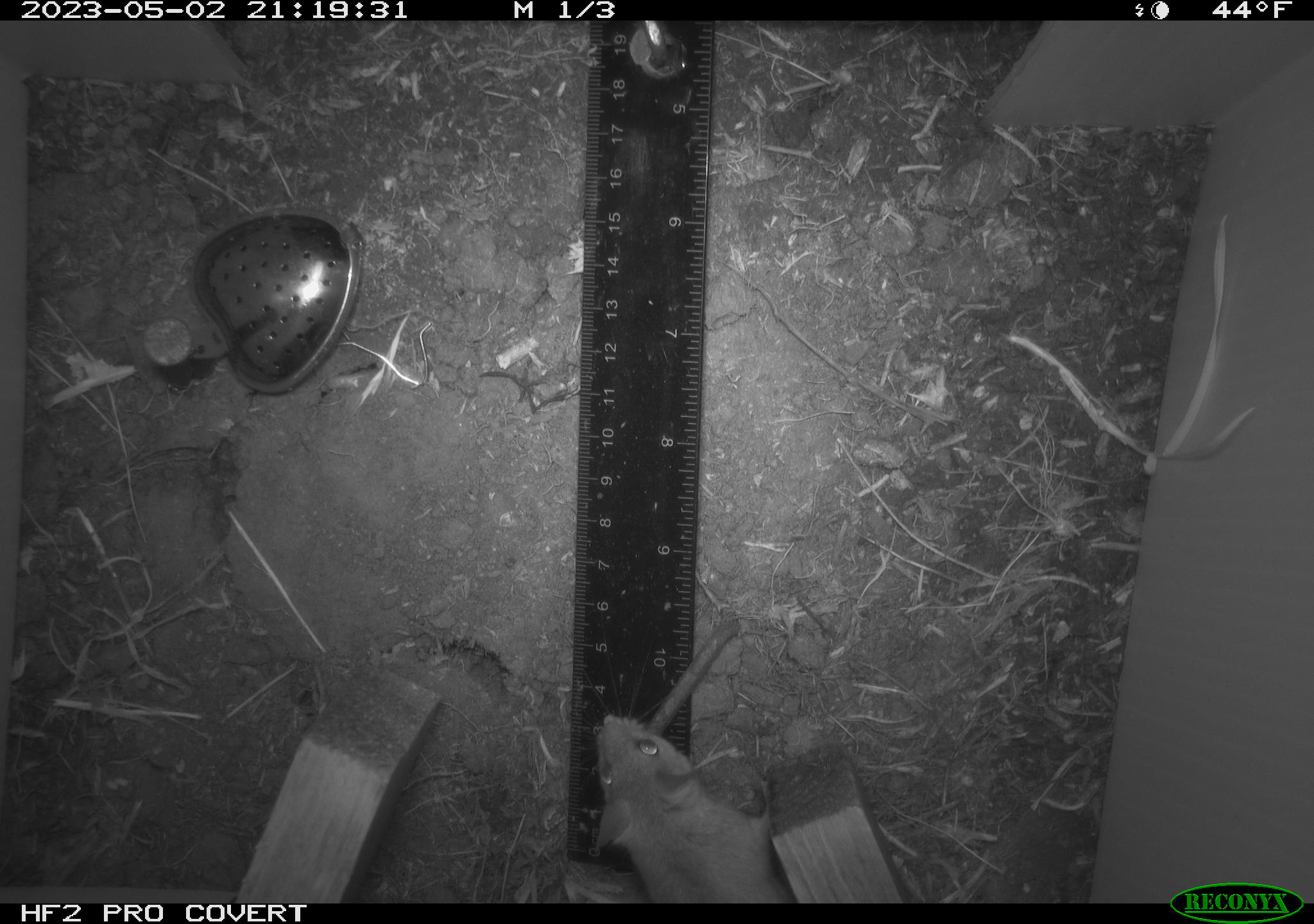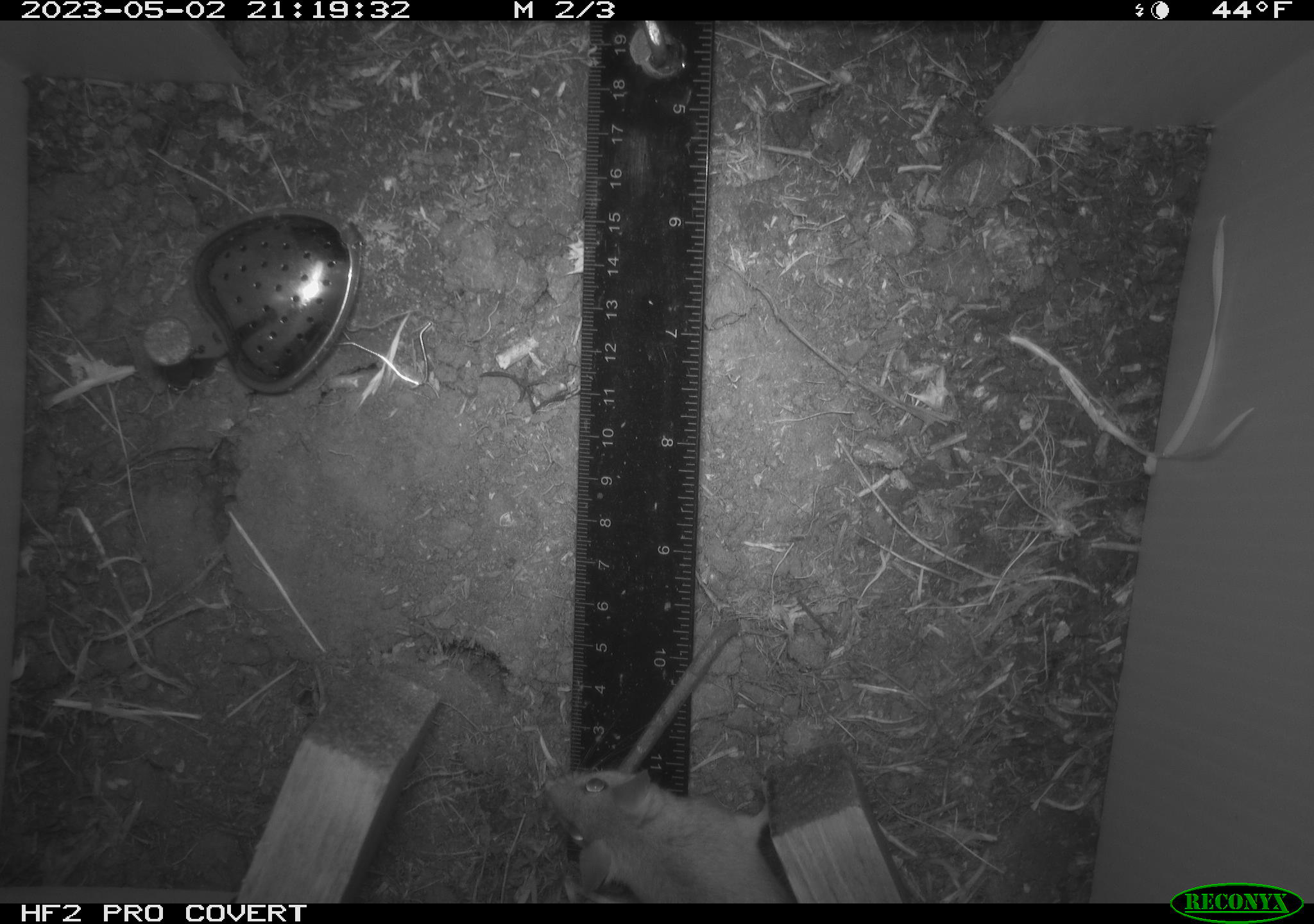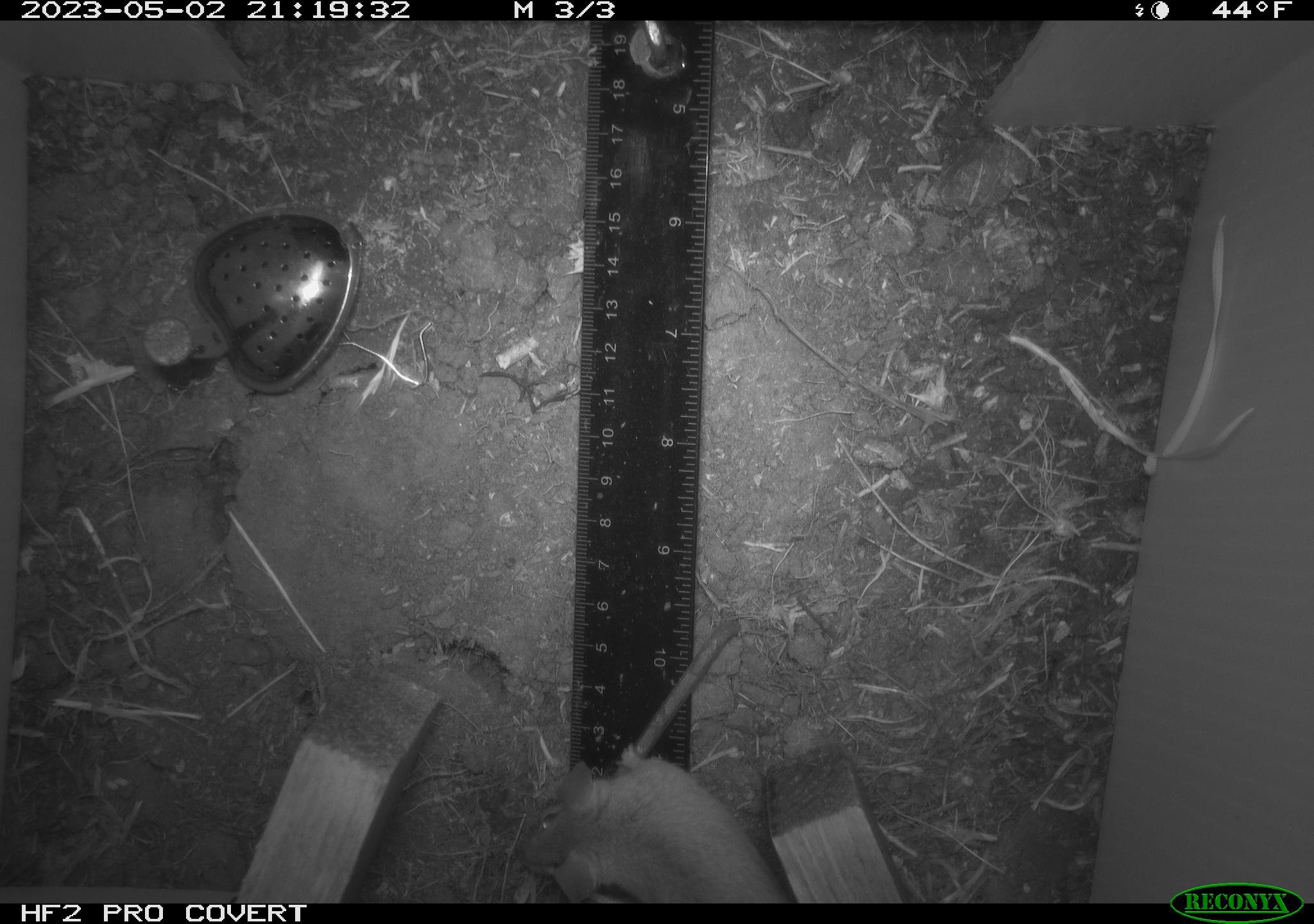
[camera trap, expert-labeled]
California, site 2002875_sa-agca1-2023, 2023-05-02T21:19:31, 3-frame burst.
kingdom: Animalia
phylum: Chordata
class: Mammalia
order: Rodentia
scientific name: Rodentia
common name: mouse species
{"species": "mouse species (Rodentia)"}